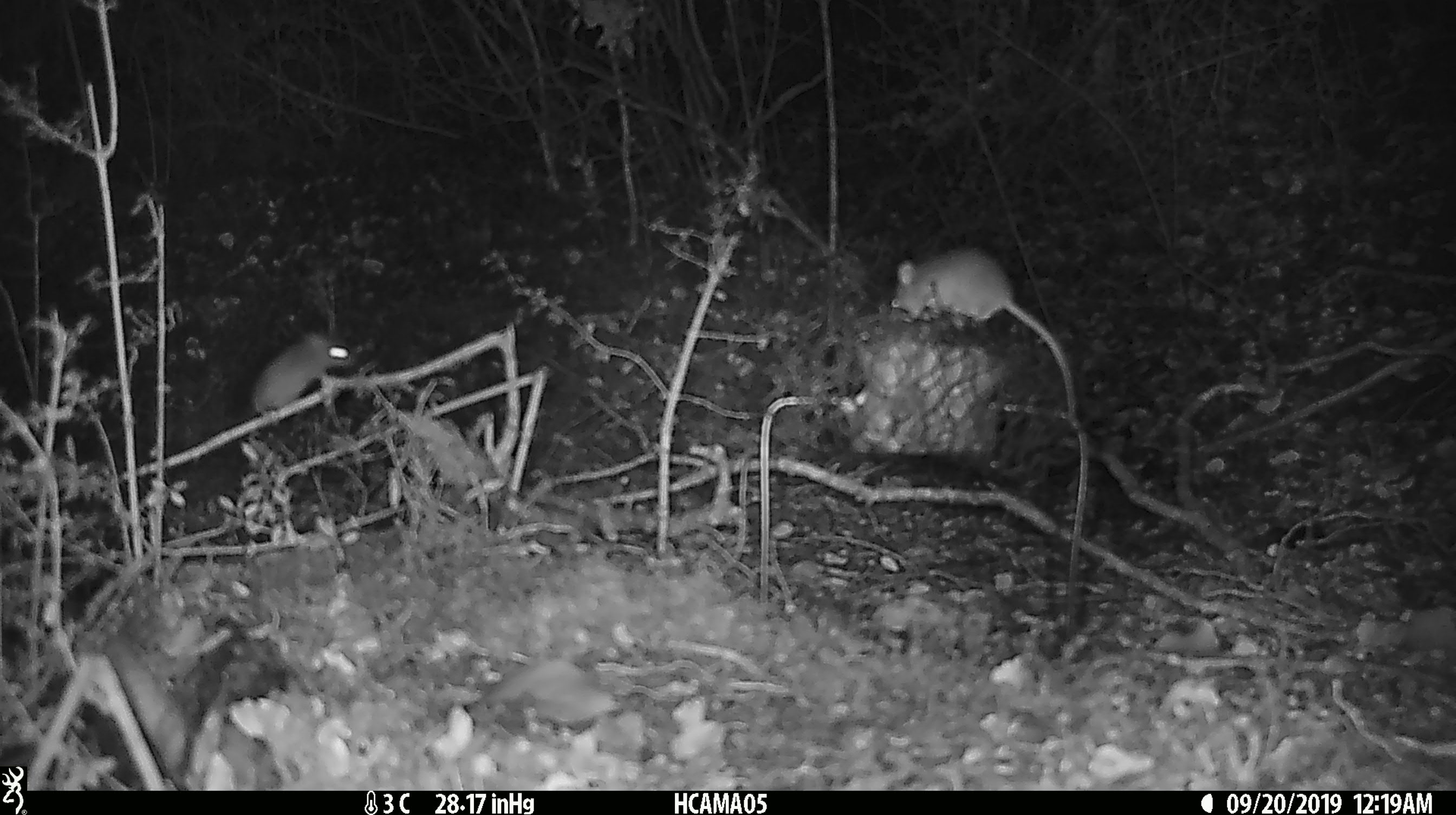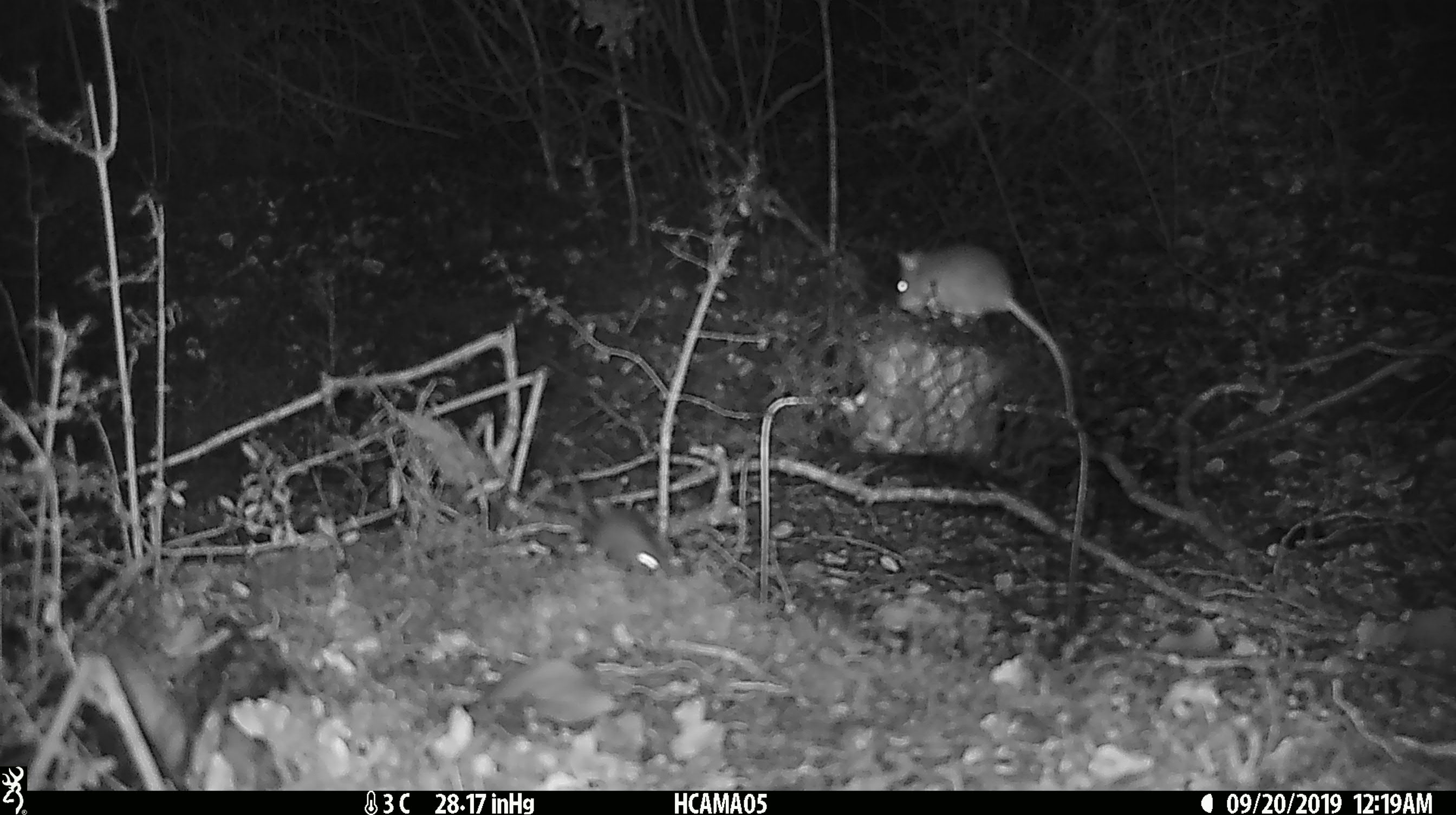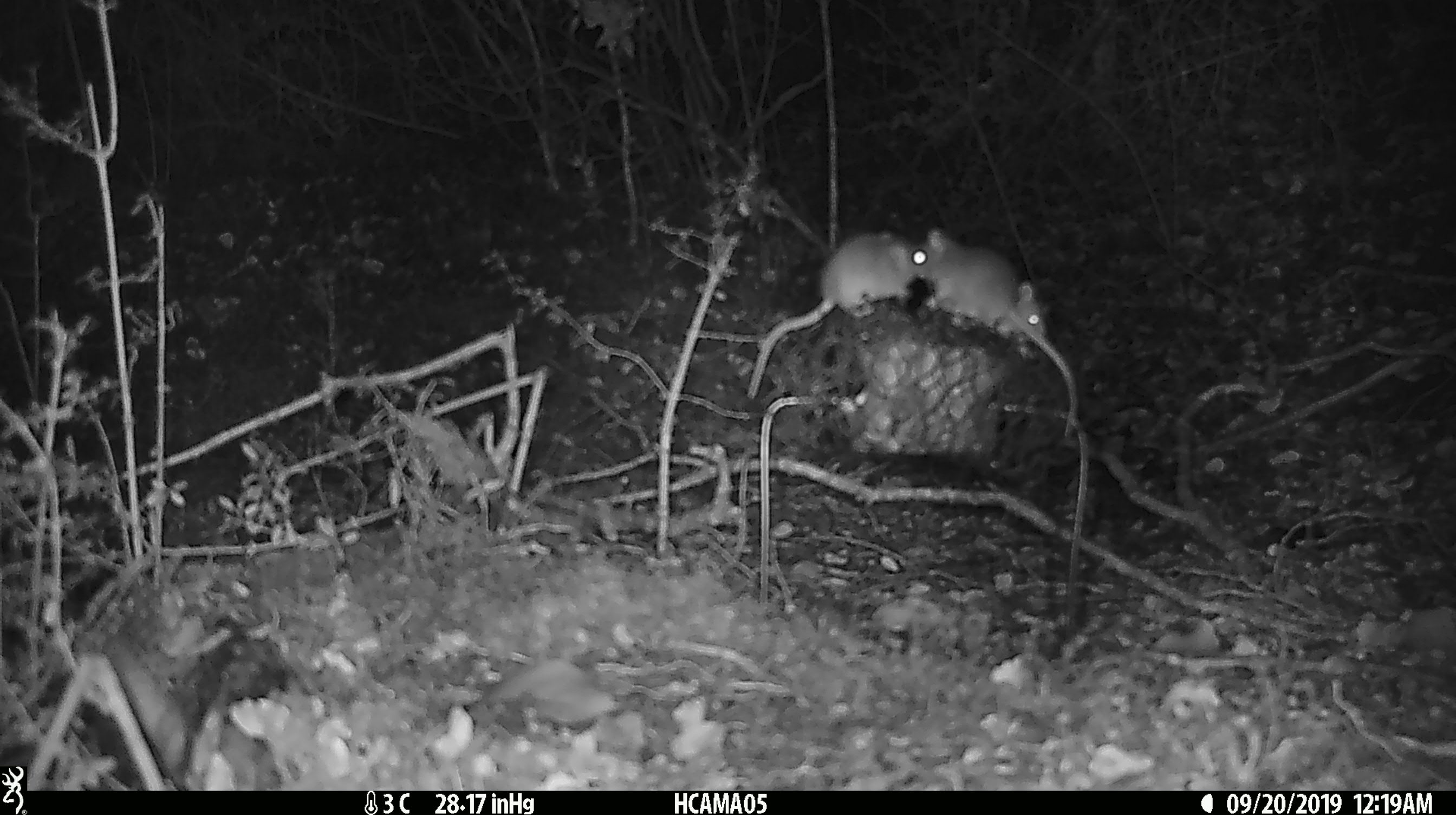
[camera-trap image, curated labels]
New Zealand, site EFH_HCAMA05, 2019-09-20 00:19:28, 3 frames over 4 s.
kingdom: Animalia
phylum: Chordata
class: Mammalia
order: Rodentia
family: Muridae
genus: Mus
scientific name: Mus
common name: mouse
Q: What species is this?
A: Mouse (Mus).